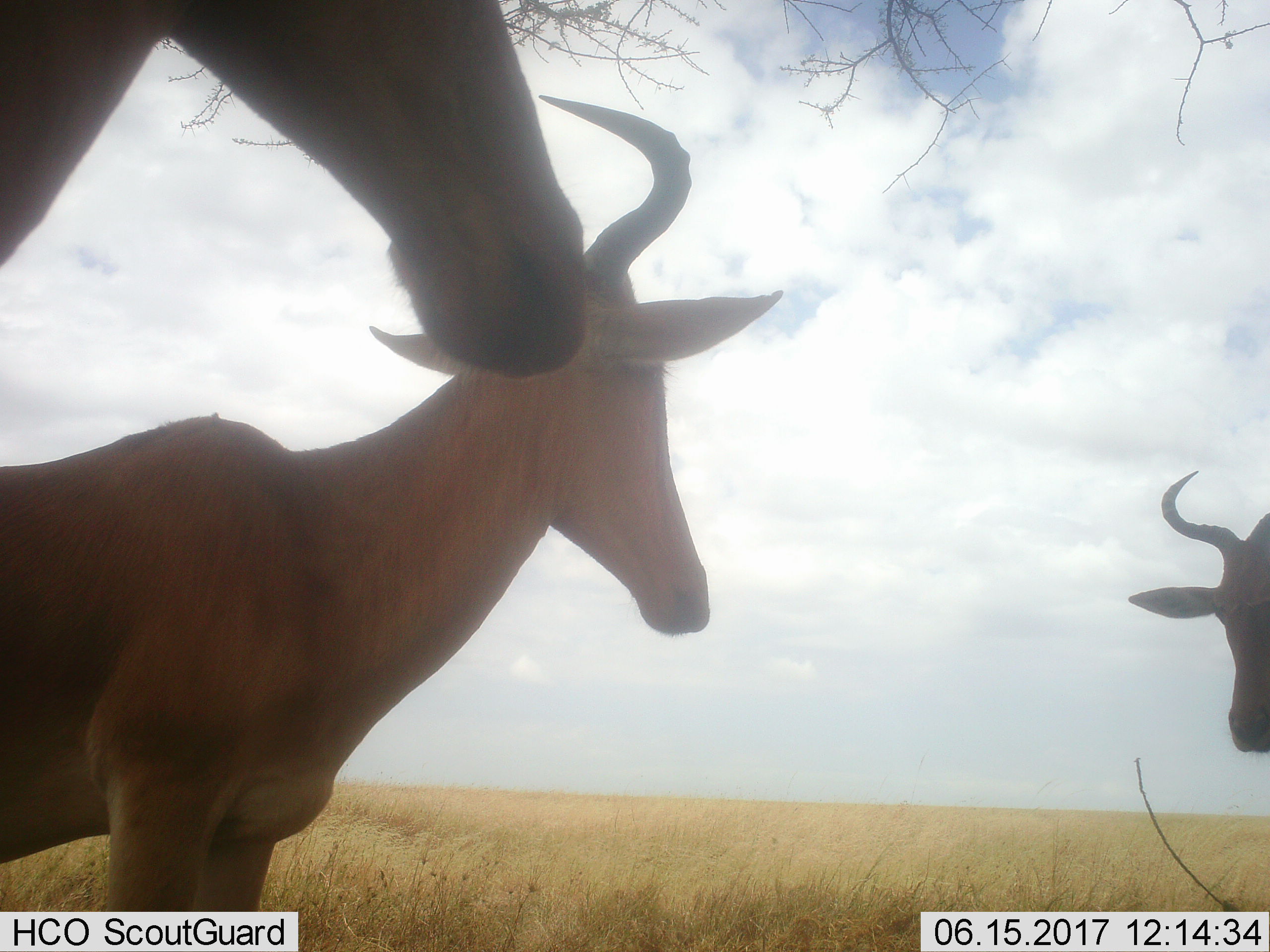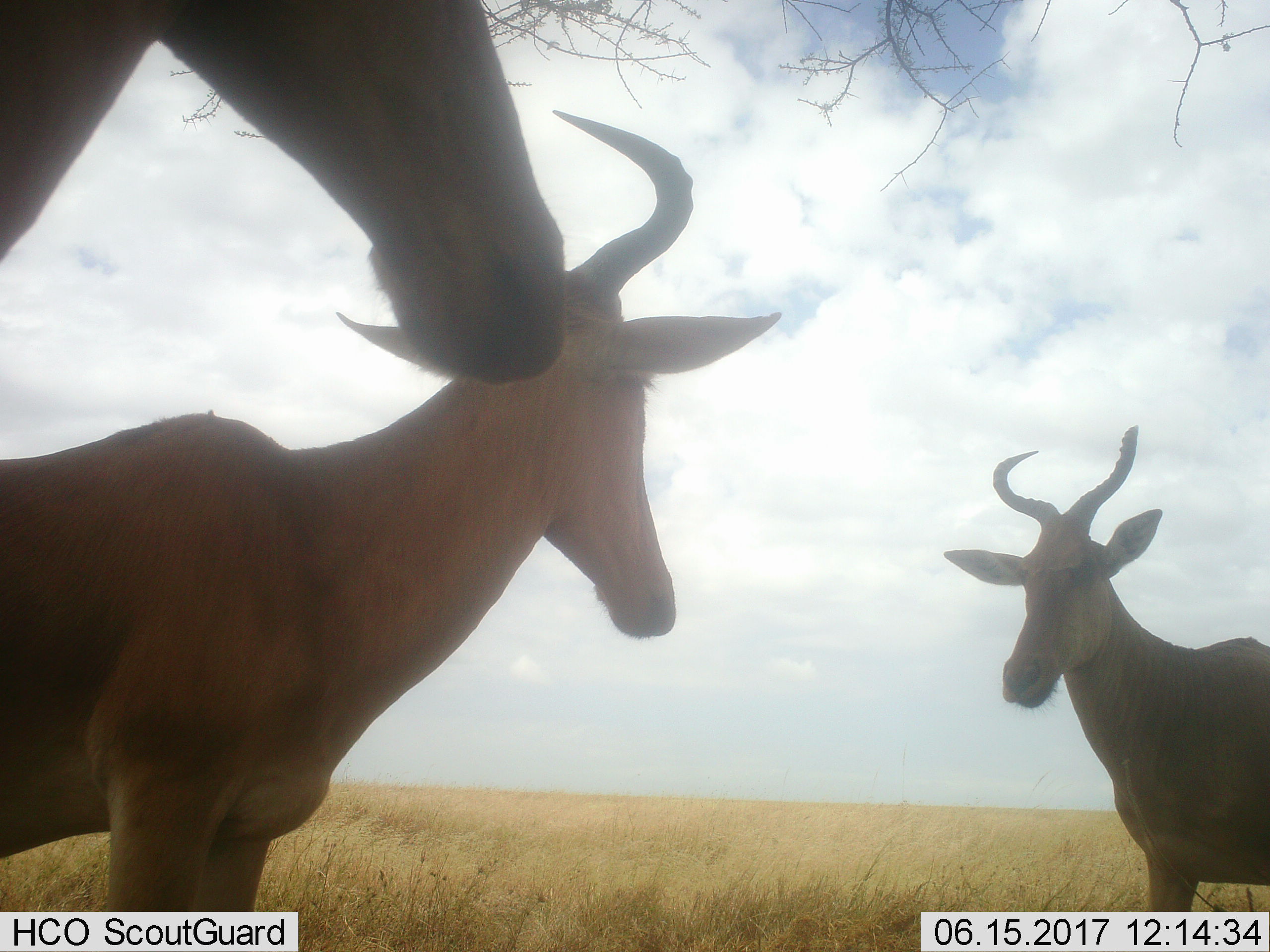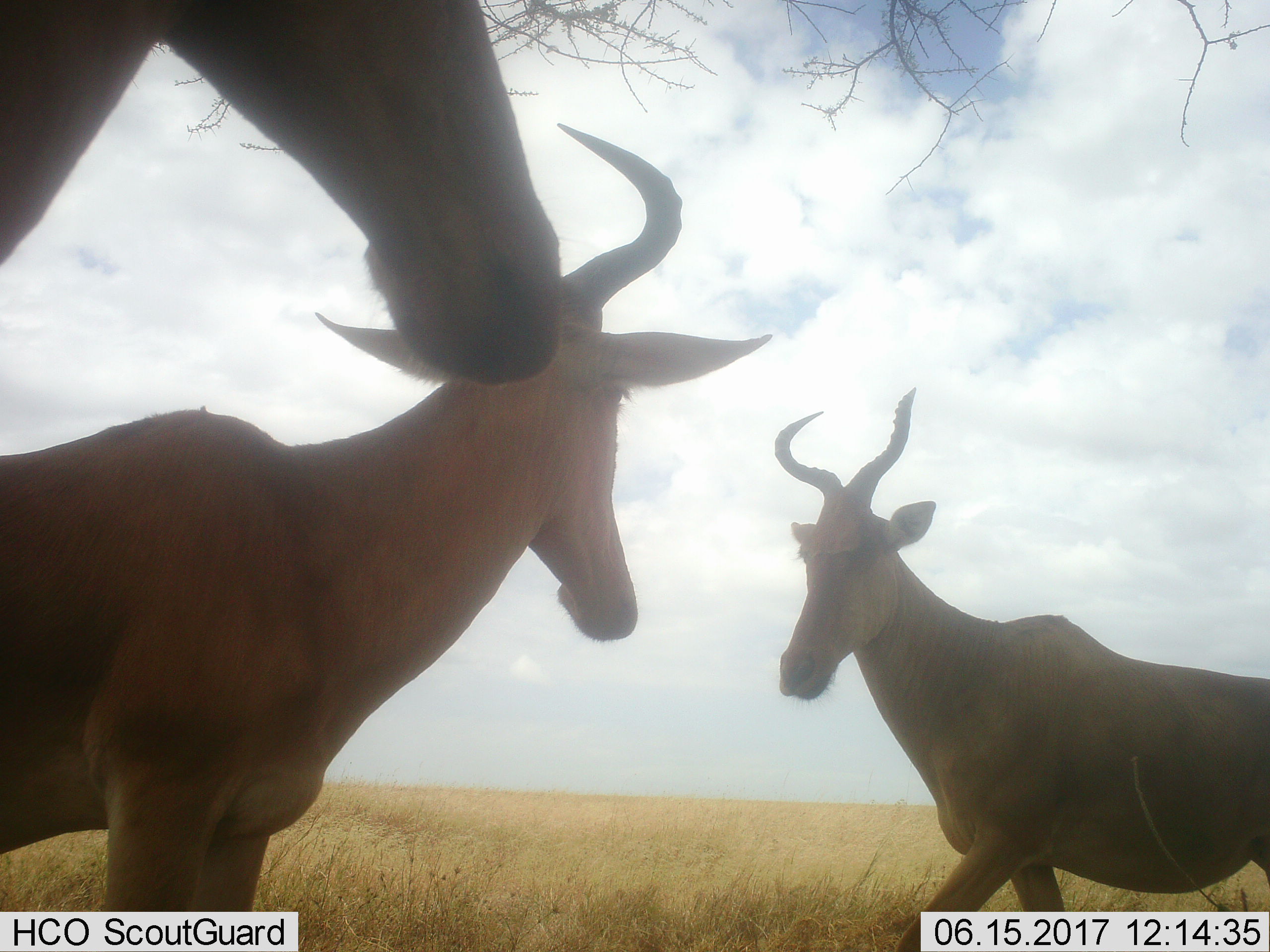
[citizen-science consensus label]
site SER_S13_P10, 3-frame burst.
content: unidentified animal